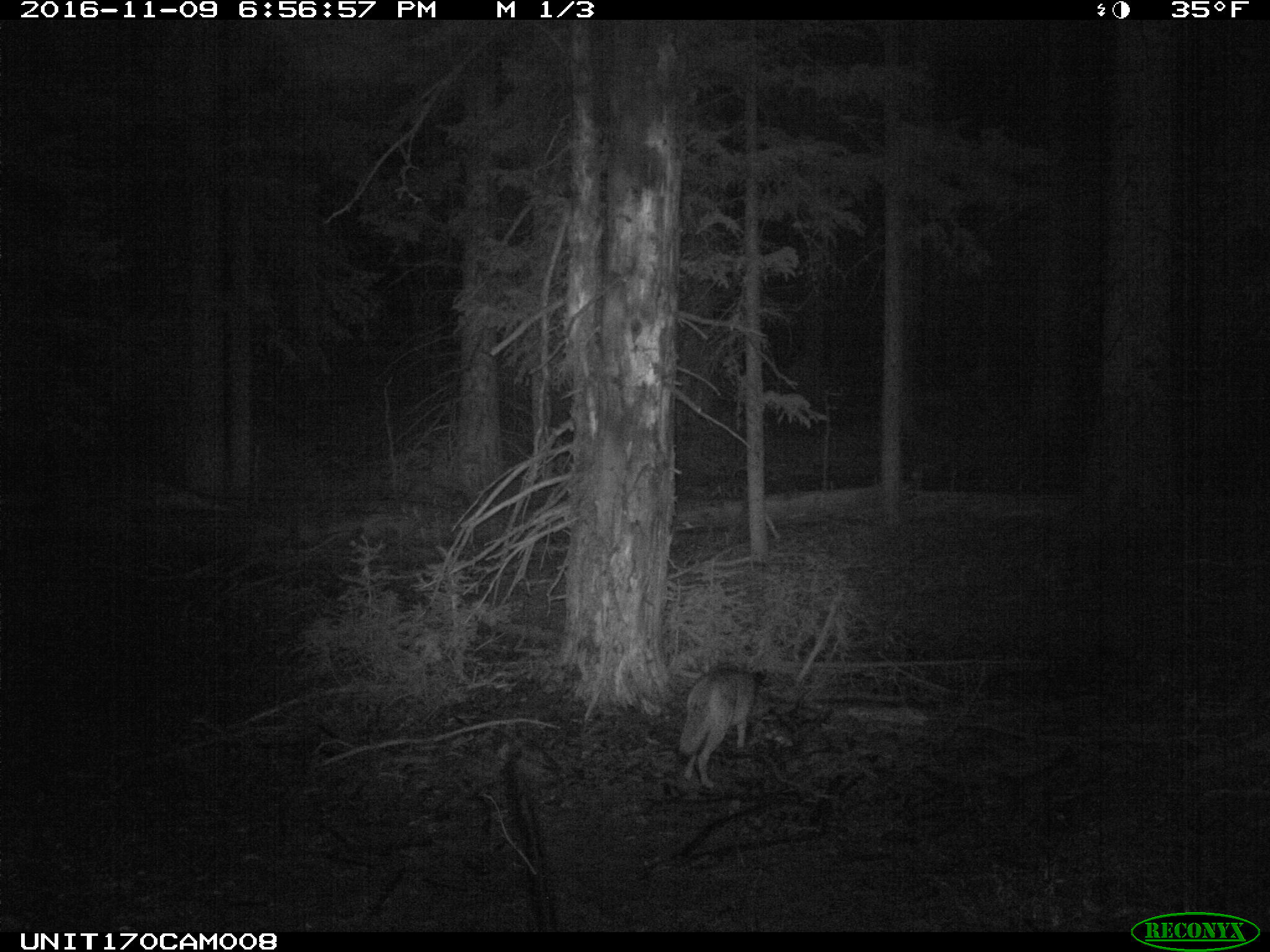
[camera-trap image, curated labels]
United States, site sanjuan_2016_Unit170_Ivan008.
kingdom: Animalia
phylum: Chordata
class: Mammalia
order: Carnivora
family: Canidae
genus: Canis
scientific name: Canis latrans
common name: coyote